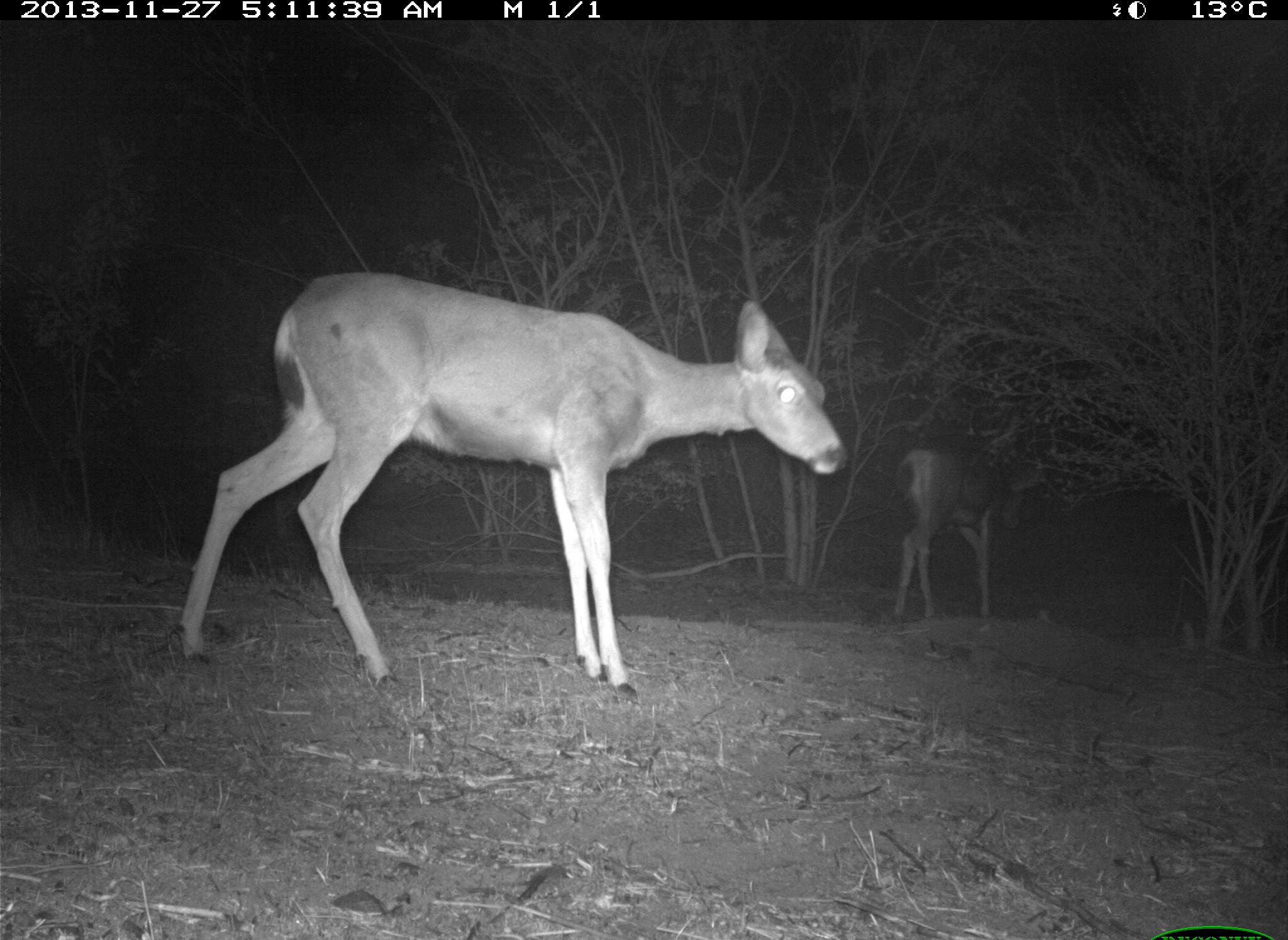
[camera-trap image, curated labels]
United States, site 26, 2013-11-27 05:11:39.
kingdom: Animalia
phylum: Chordata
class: Mammalia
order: Artiodactyla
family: Cervidae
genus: Odocoileus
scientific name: Odocoileus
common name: deer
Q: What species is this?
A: Deer (Odocoileus).